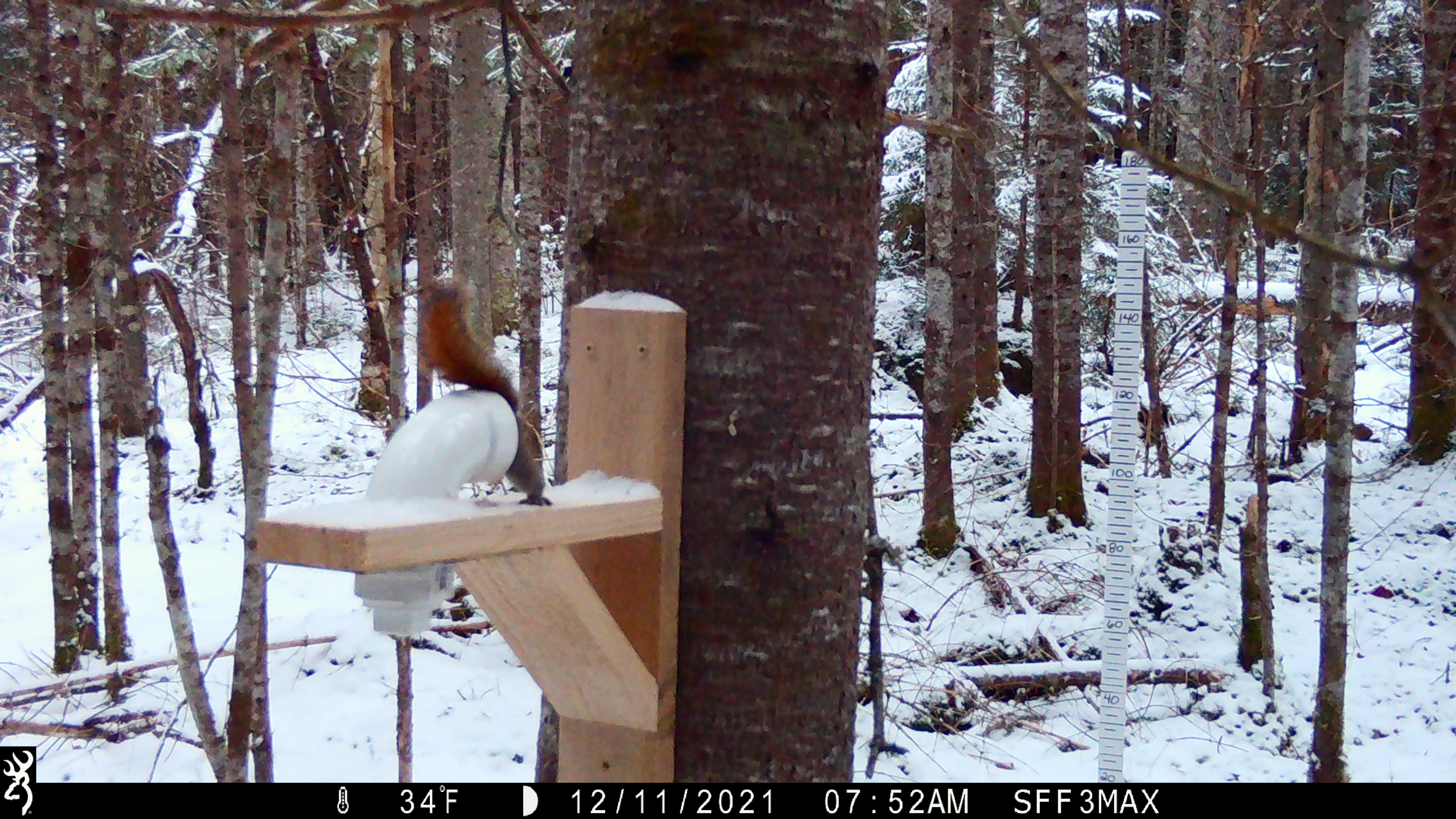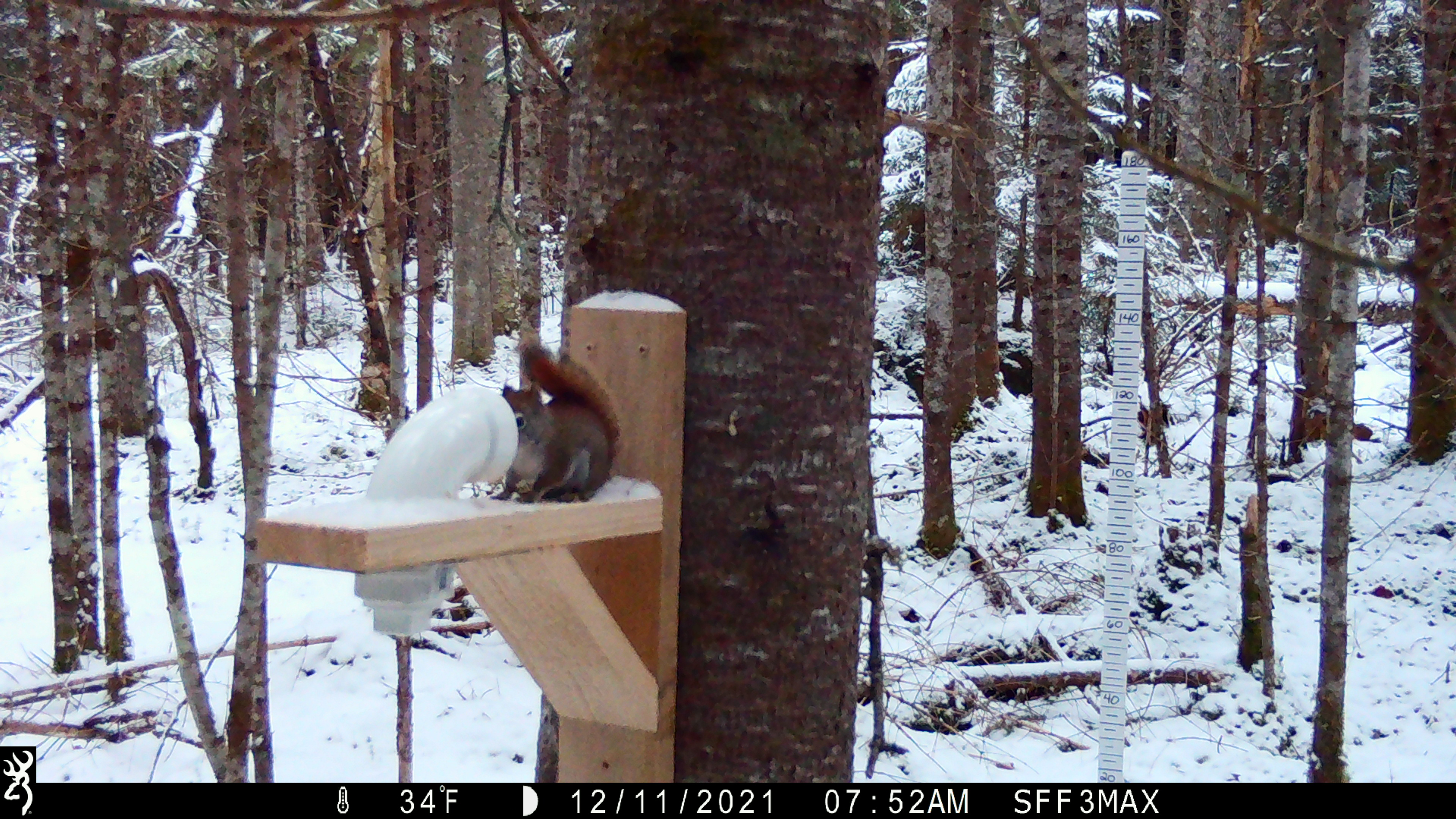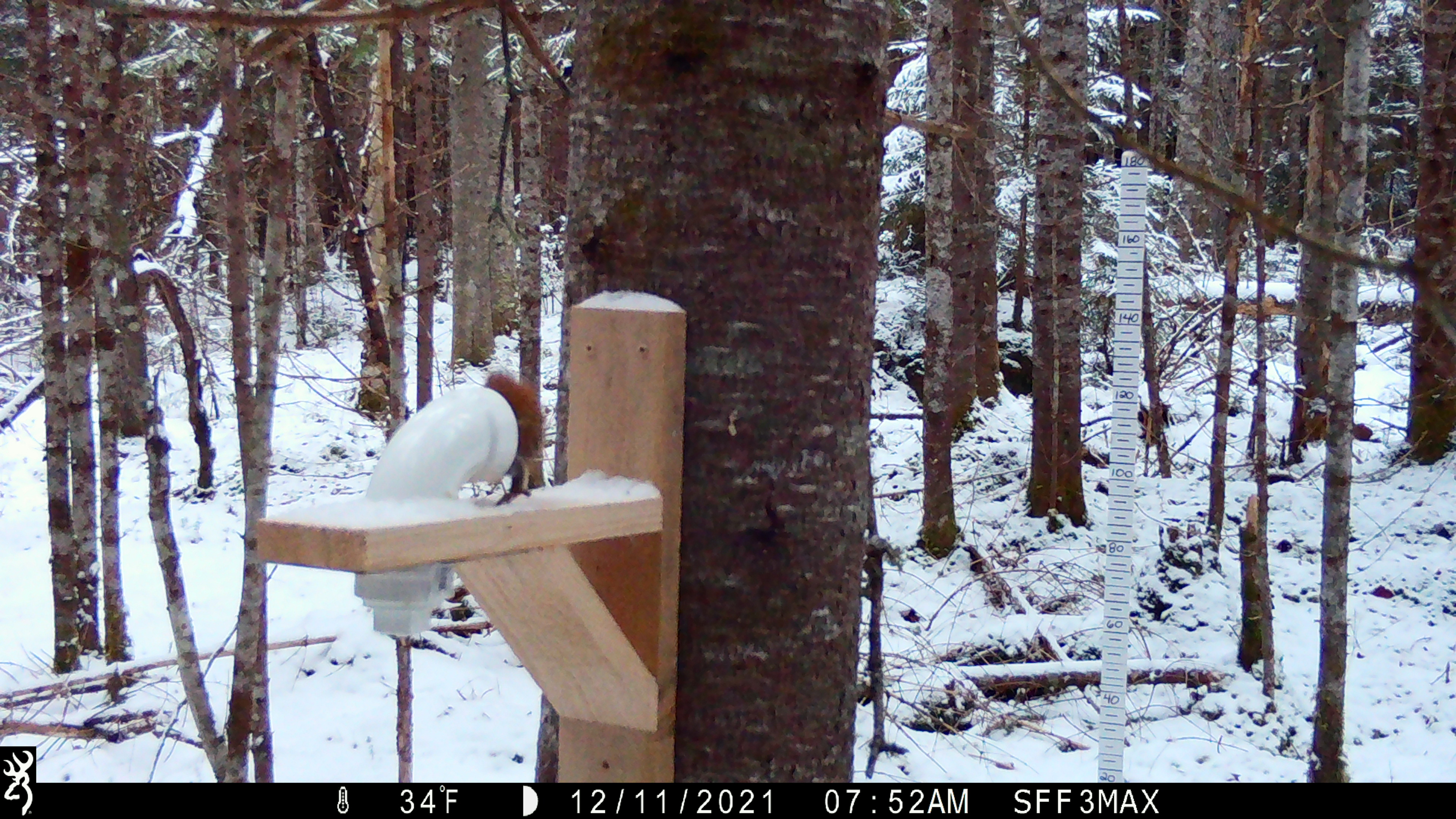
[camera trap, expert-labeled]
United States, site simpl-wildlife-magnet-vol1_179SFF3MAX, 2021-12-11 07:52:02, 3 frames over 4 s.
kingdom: Animalia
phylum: Chordata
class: Mammalia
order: Rodentia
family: Sciuridae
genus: Tamiasciurus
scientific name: Tamiasciurus hudsonicus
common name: red squirrel